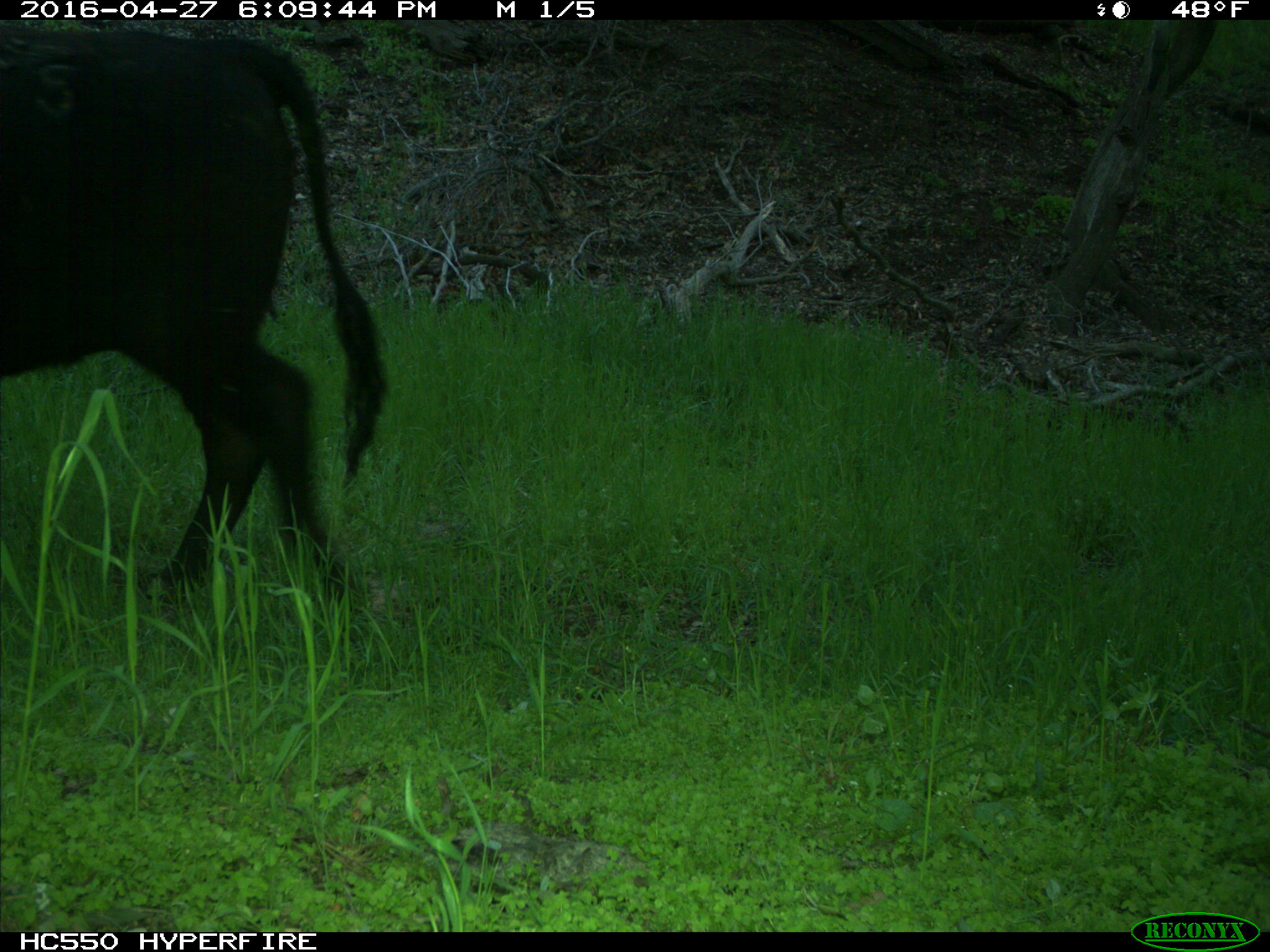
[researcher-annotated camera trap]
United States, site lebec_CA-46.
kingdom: Animalia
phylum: Chordata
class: Mammalia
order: Artiodactyla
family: Bovidae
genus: Bos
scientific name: Bos taurus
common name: domestic cow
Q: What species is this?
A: Bos taurus (domestic cow).